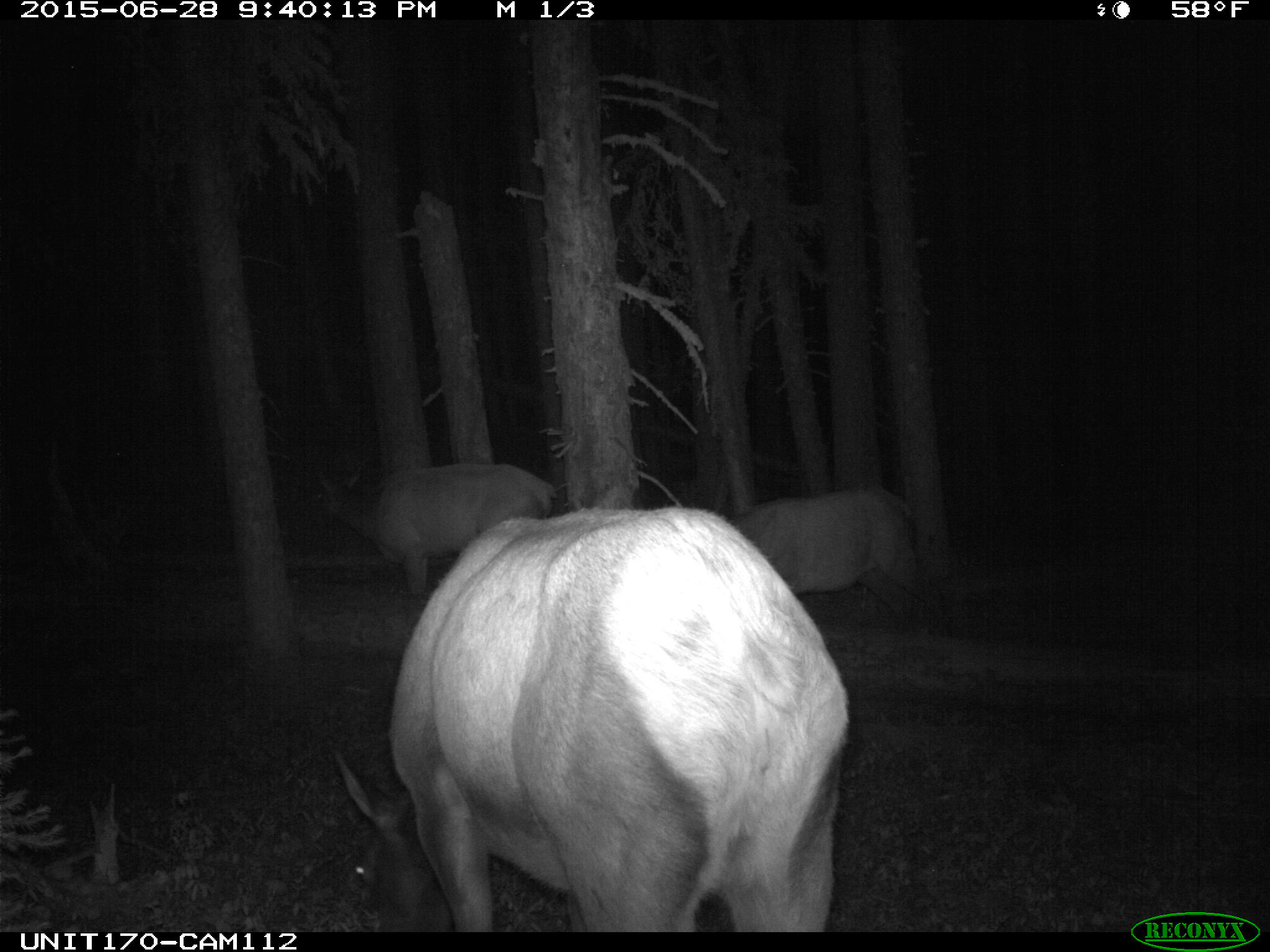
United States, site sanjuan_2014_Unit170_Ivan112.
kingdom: Animalia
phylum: Chordata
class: Mammalia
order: Artiodactyla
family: Cervidae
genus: Cervus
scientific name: Cervus elaphus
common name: red deer